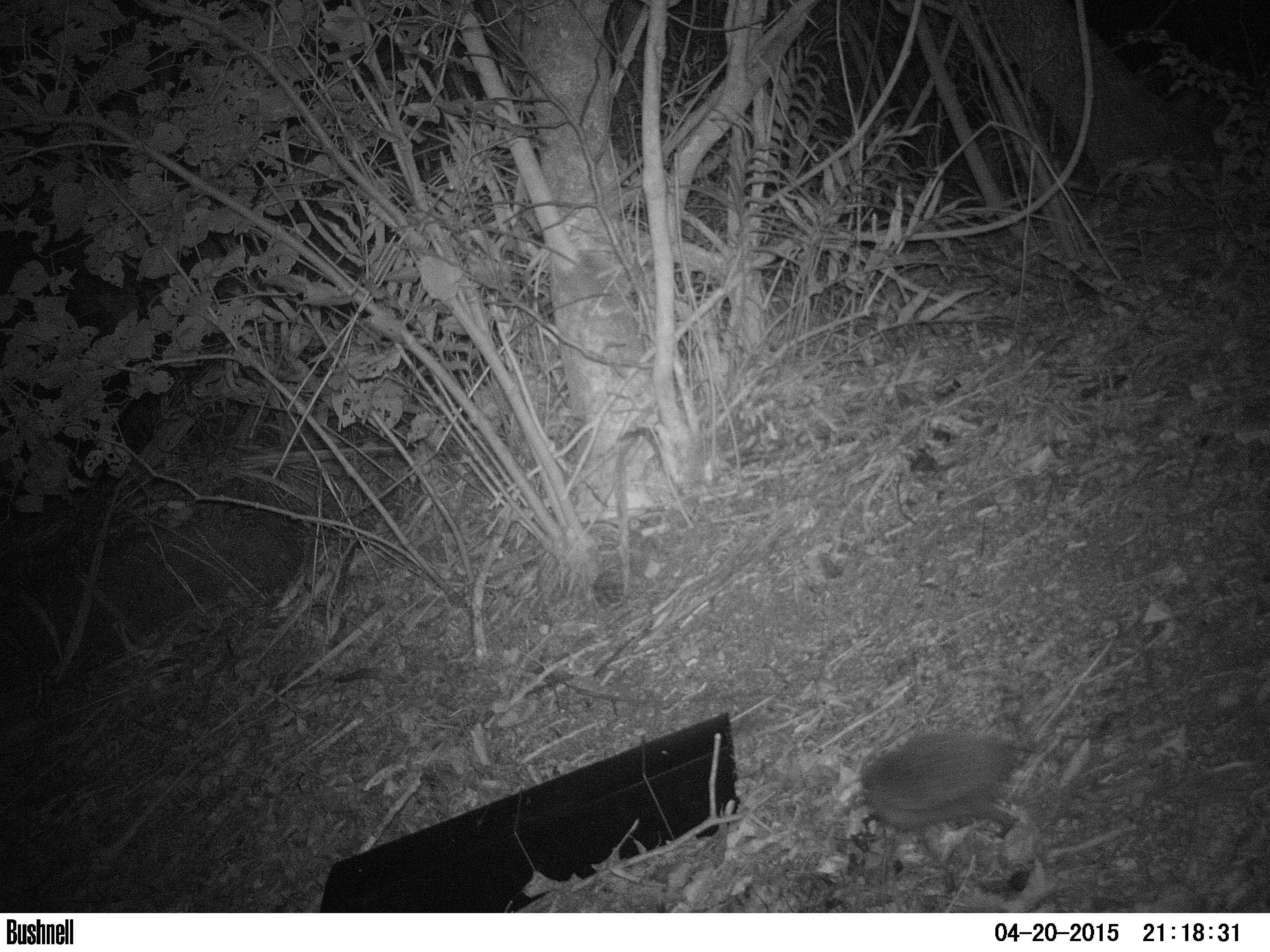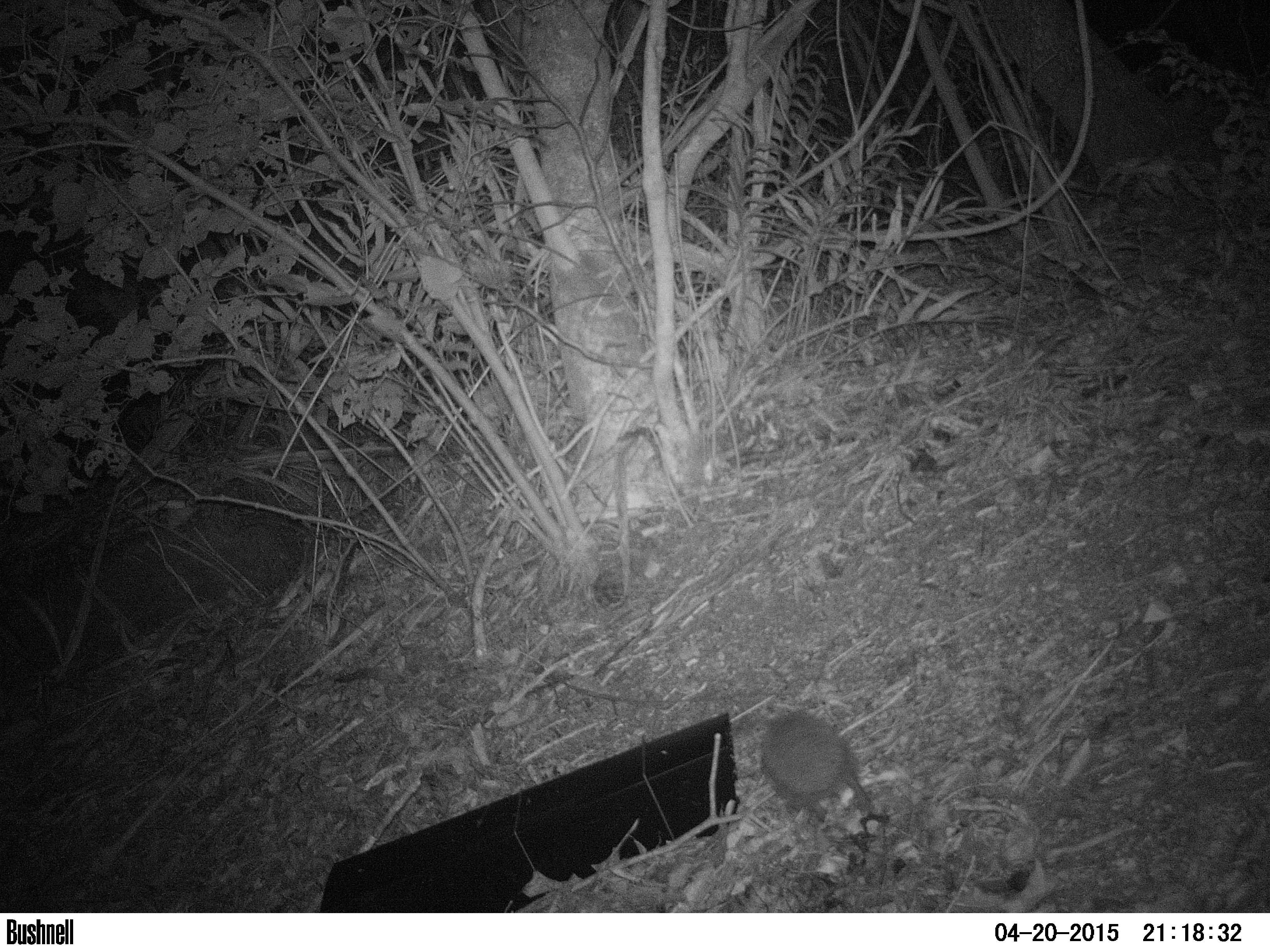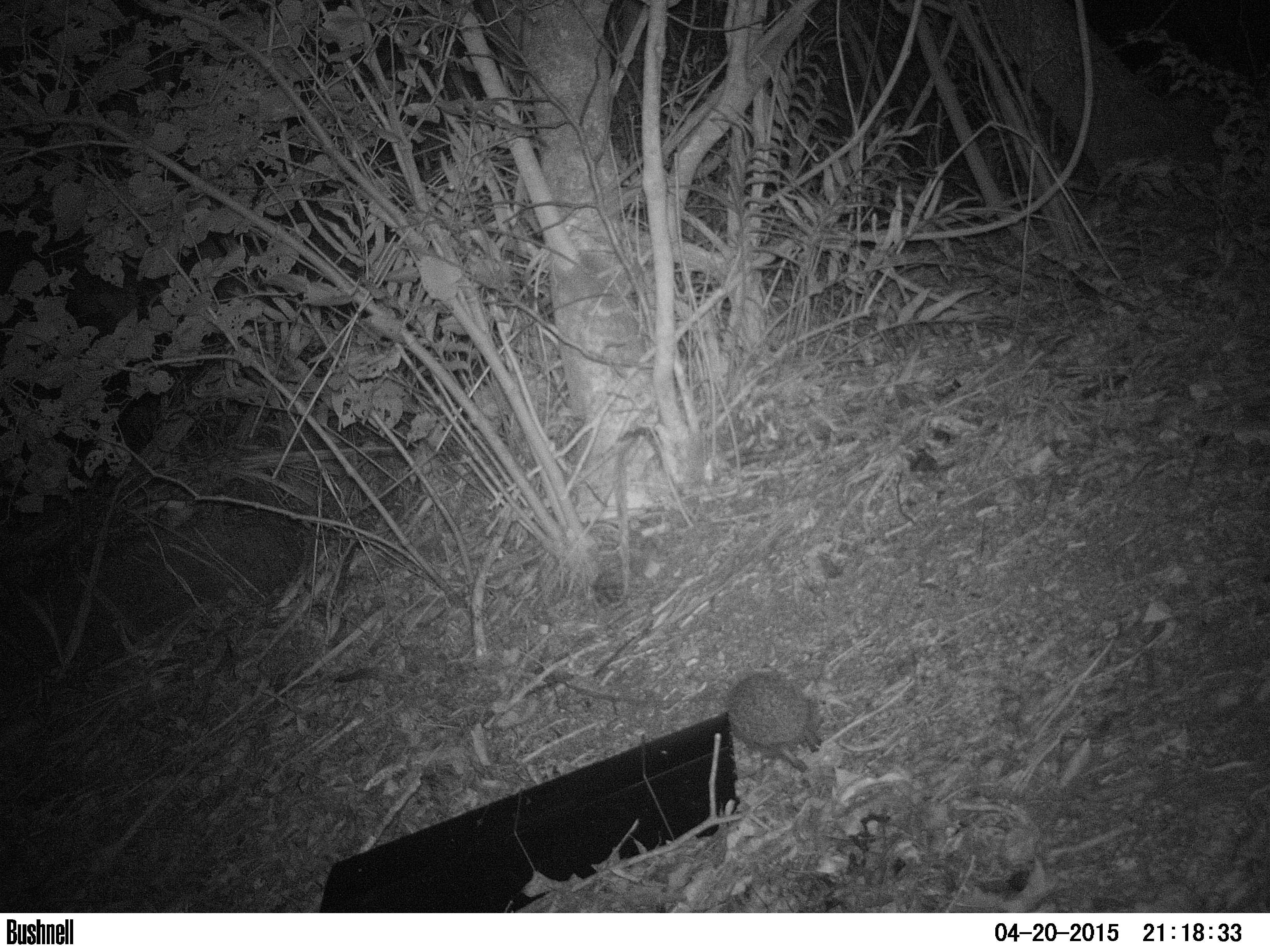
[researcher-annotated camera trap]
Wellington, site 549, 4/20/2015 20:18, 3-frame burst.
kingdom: Animalia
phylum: Chordata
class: Mammalia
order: Eulipotyphla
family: Erinaceidae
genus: Erinaceus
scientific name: Erinaceus europaeus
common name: hedgehog